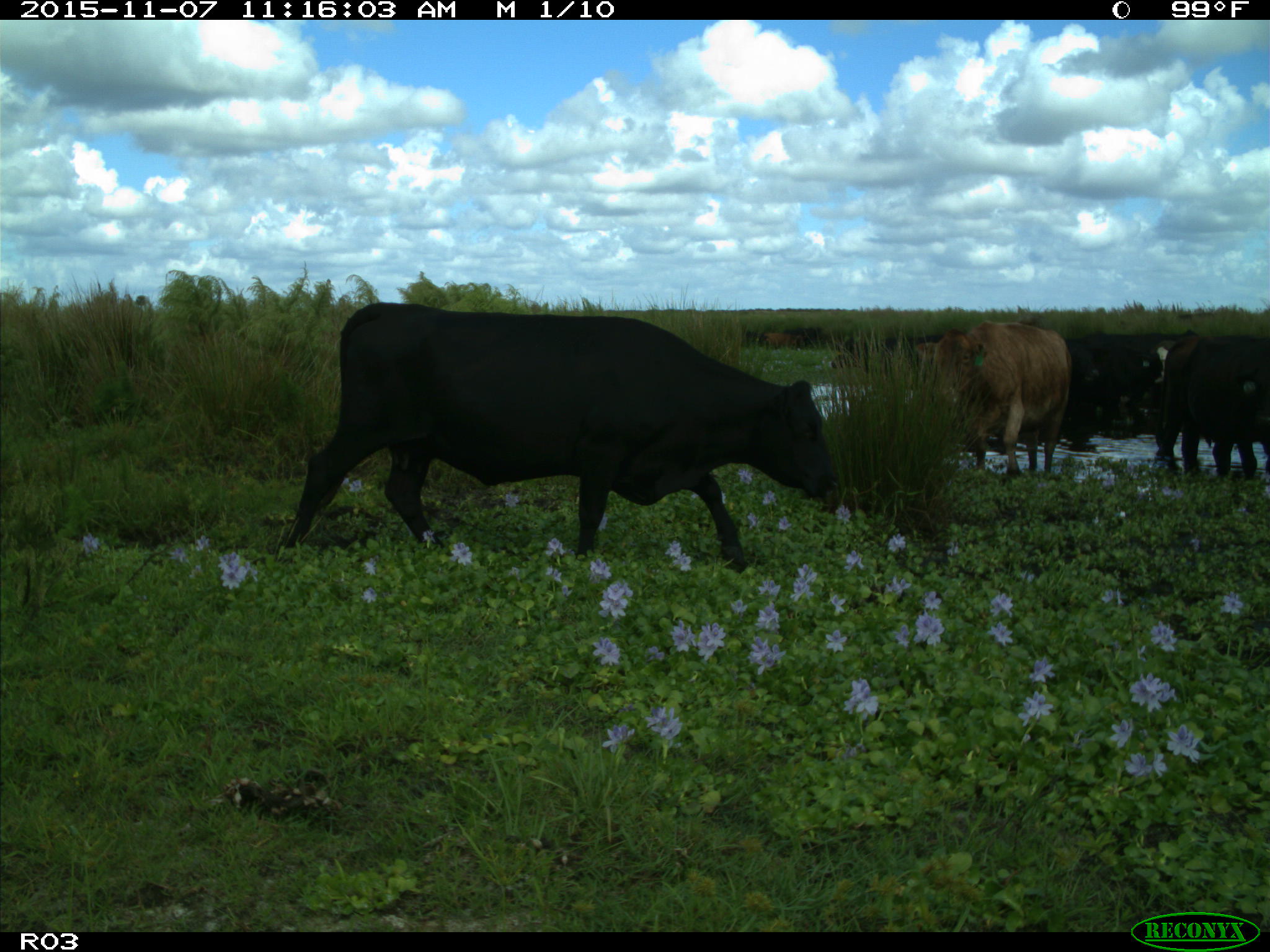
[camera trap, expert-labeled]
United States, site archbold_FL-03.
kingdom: Animalia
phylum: Chordata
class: Mammalia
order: Artiodactyla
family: Bovidae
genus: Bos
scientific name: Bos taurus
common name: domestic cow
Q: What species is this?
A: Bos taurus (domestic cow).